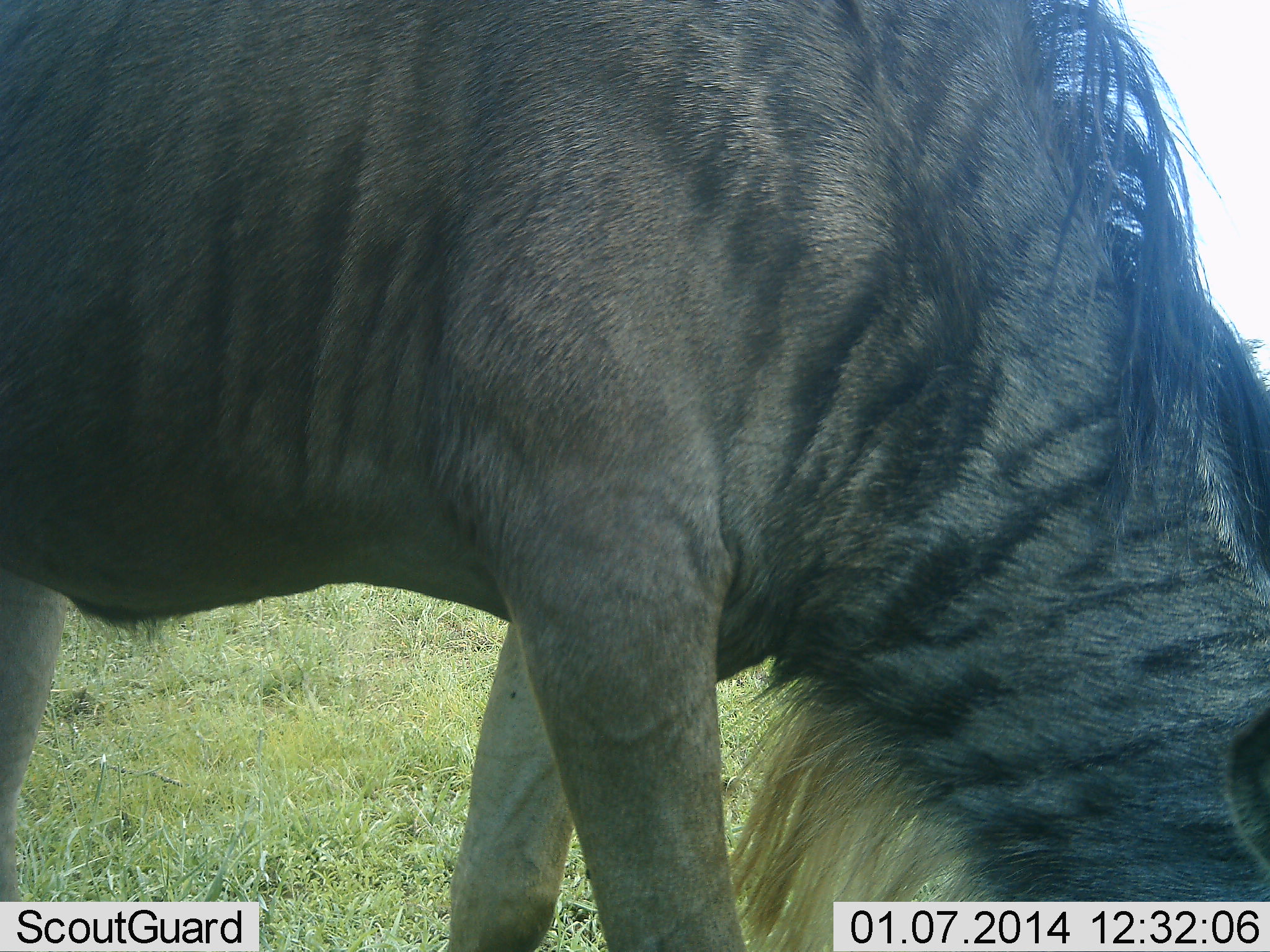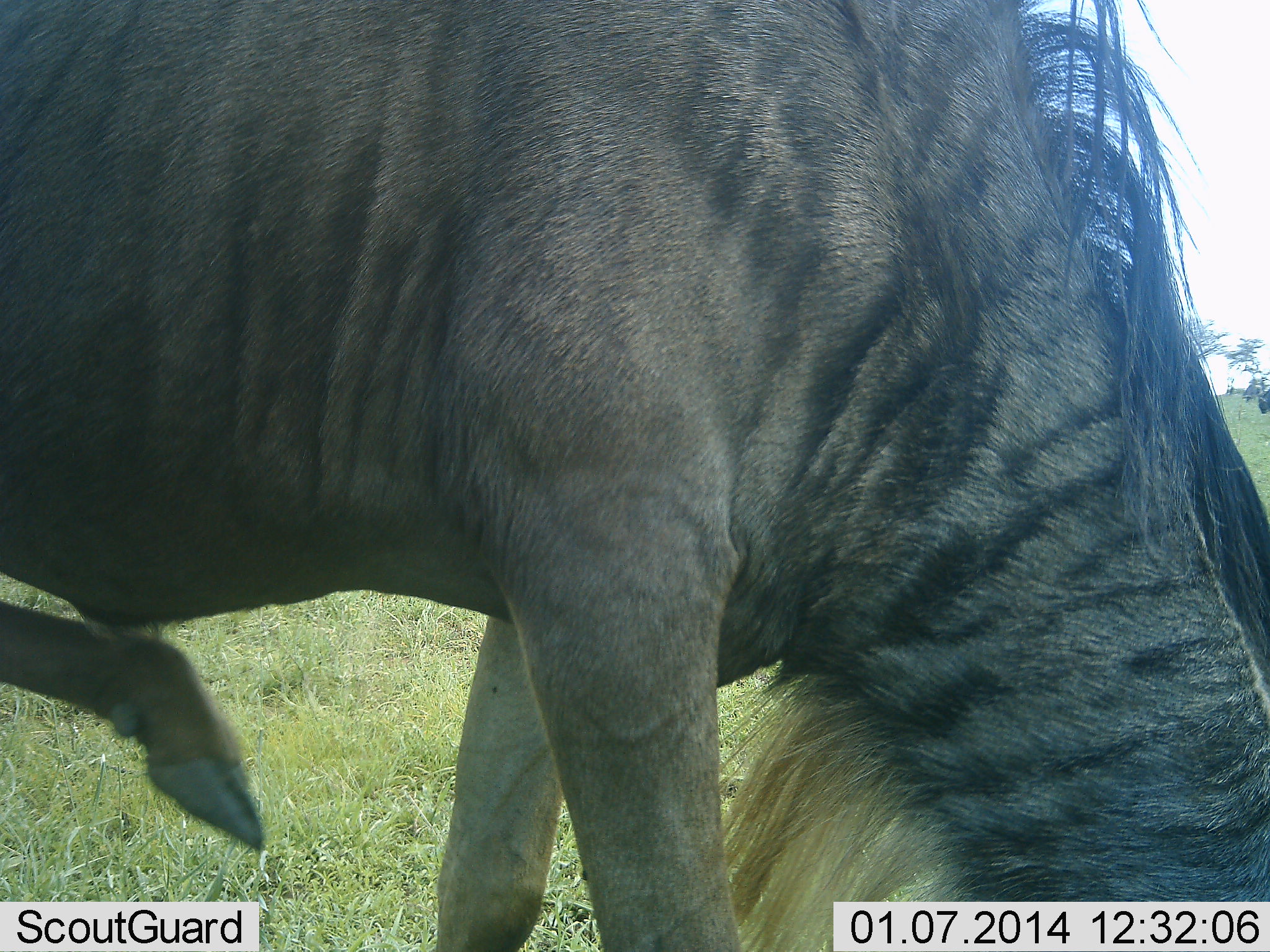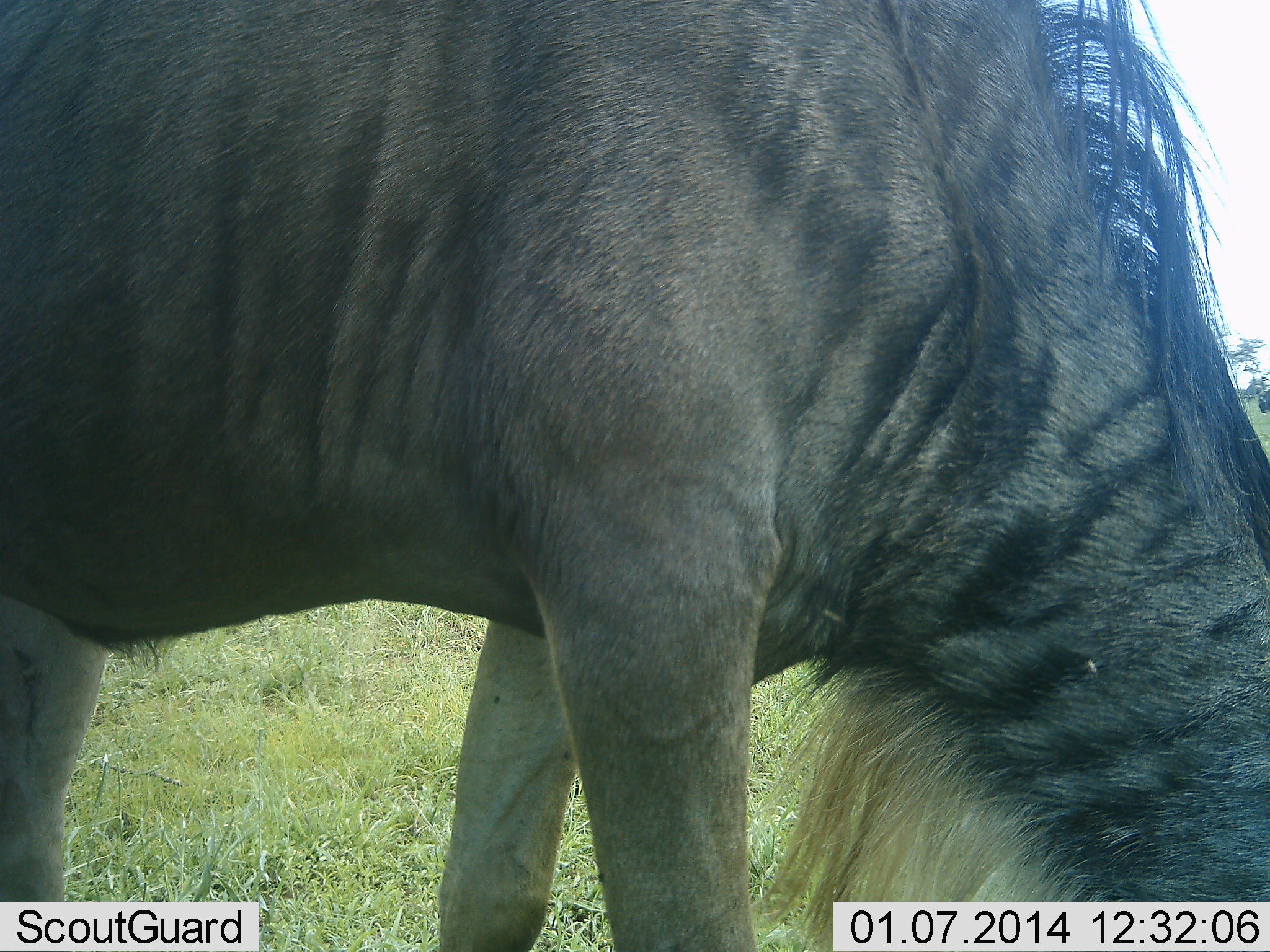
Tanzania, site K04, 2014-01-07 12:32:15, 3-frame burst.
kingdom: Animalia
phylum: Chordata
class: Mammalia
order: Artiodactyla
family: Bovidae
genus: Connochaetes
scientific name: Connochaetes taurinus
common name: blue wildebeest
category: wildebeest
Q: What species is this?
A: Wildebeest (blue wildebeest) (Connochaetes taurinus).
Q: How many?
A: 1.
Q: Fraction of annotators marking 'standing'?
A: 20%.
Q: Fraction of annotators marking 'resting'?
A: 0%.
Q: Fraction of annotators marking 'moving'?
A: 0%.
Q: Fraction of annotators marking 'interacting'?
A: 0%.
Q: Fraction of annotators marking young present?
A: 0%.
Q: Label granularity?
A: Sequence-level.